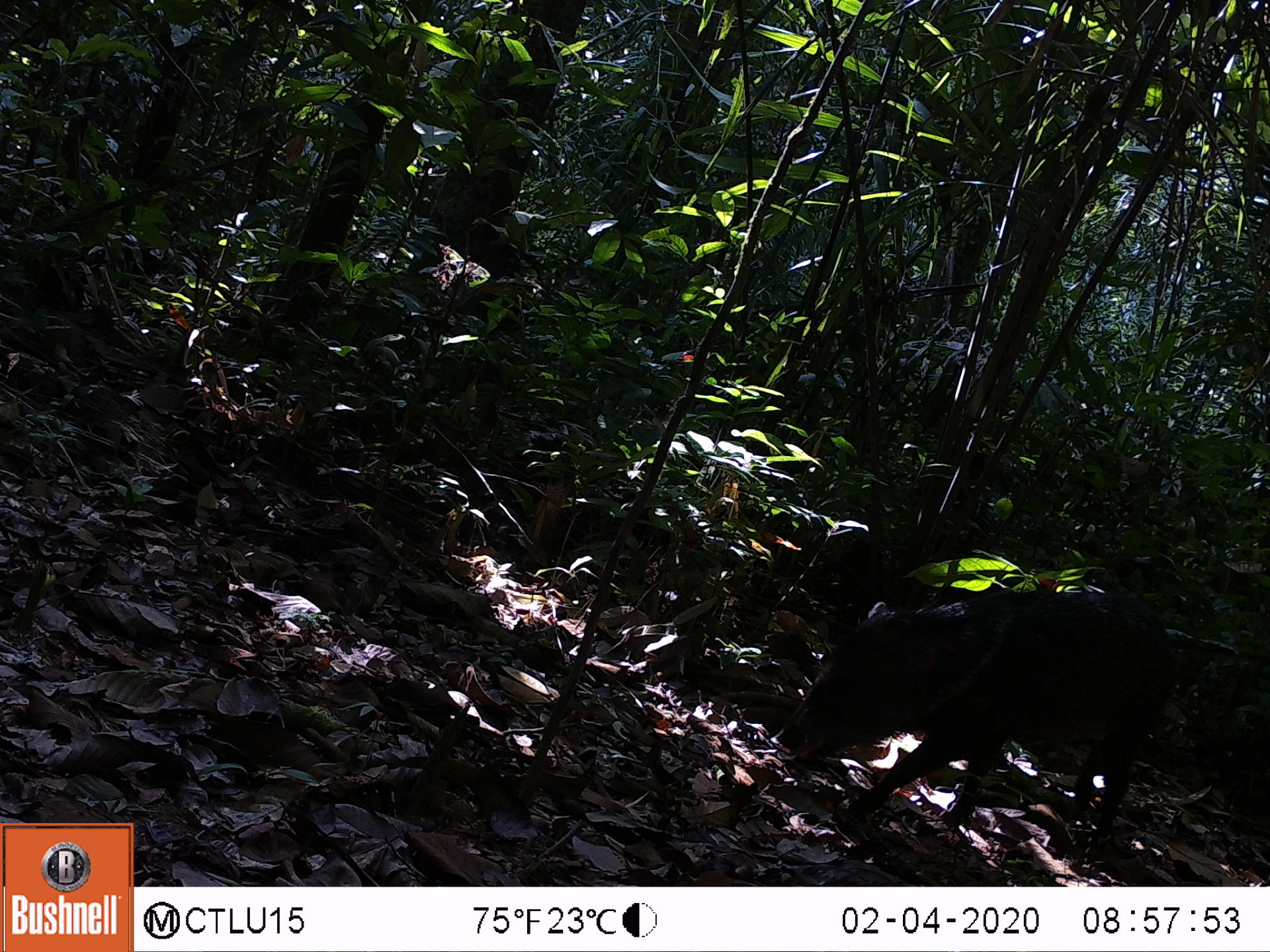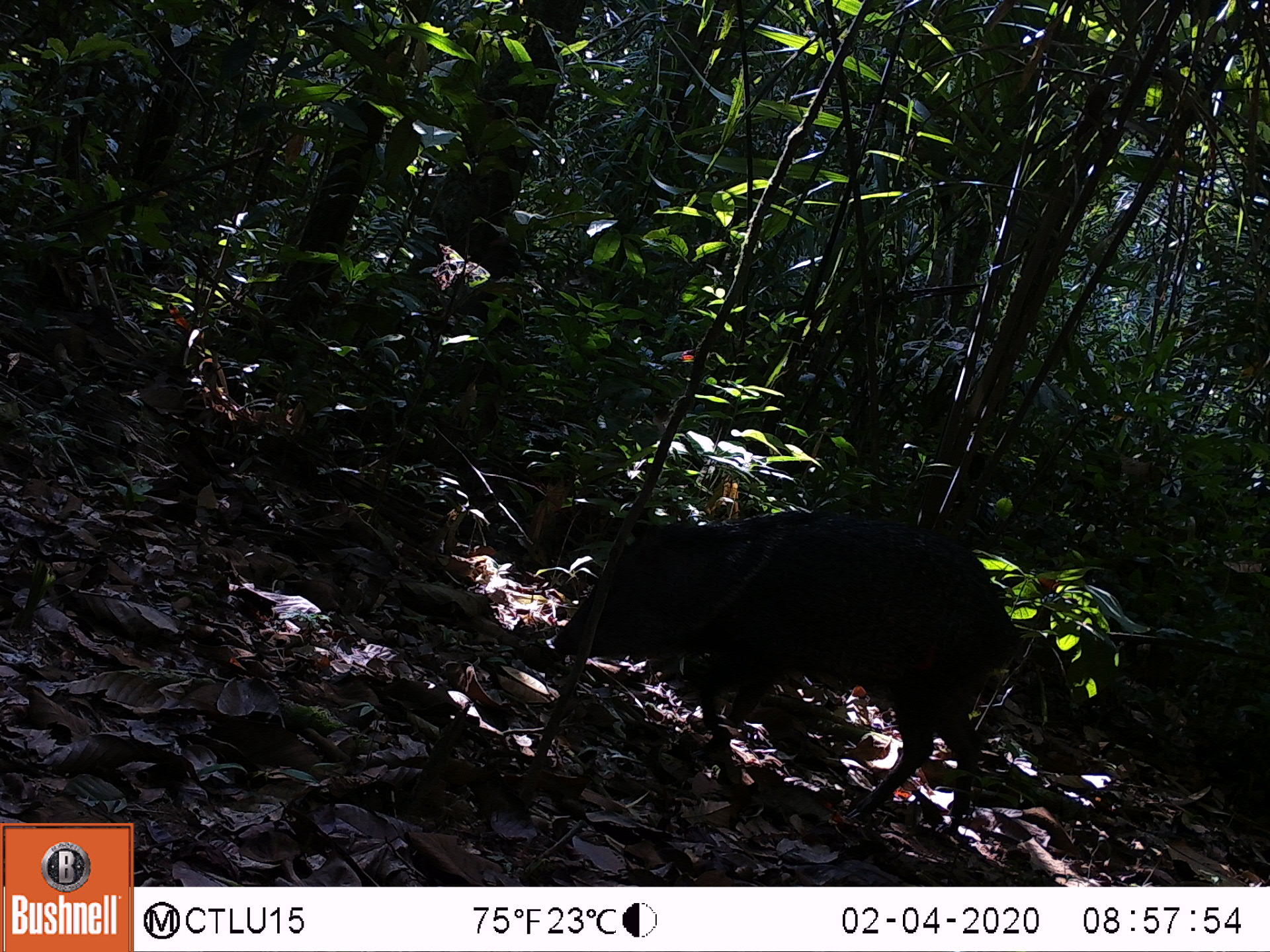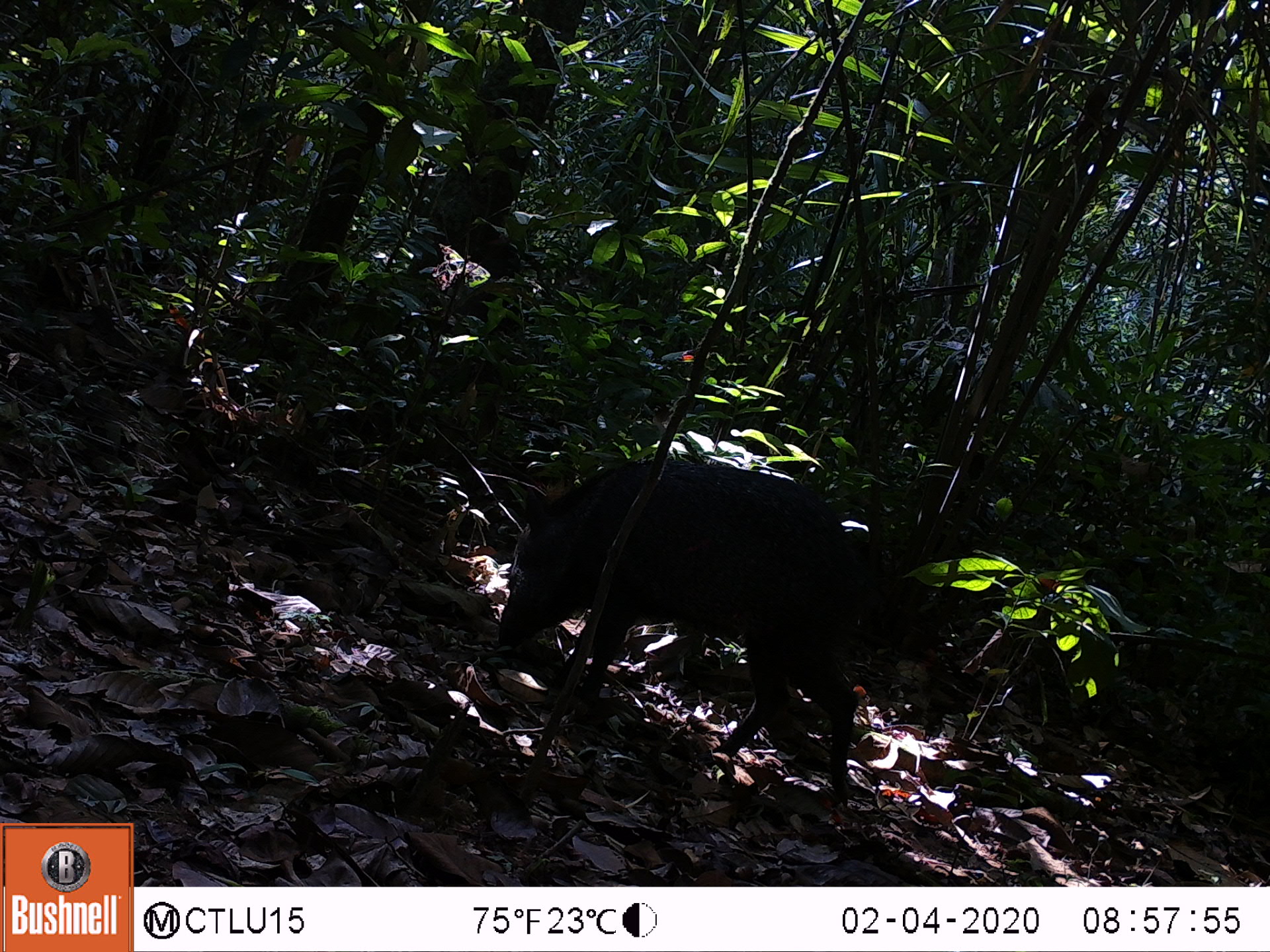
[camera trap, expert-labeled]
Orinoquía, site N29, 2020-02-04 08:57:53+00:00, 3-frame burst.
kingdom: Animalia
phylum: Chordata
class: Mammalia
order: Artiodactyla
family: Tayassuidae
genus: Pecari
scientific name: Pecari tajacu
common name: collared peccary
Collared peccary (Pecari tajacu).